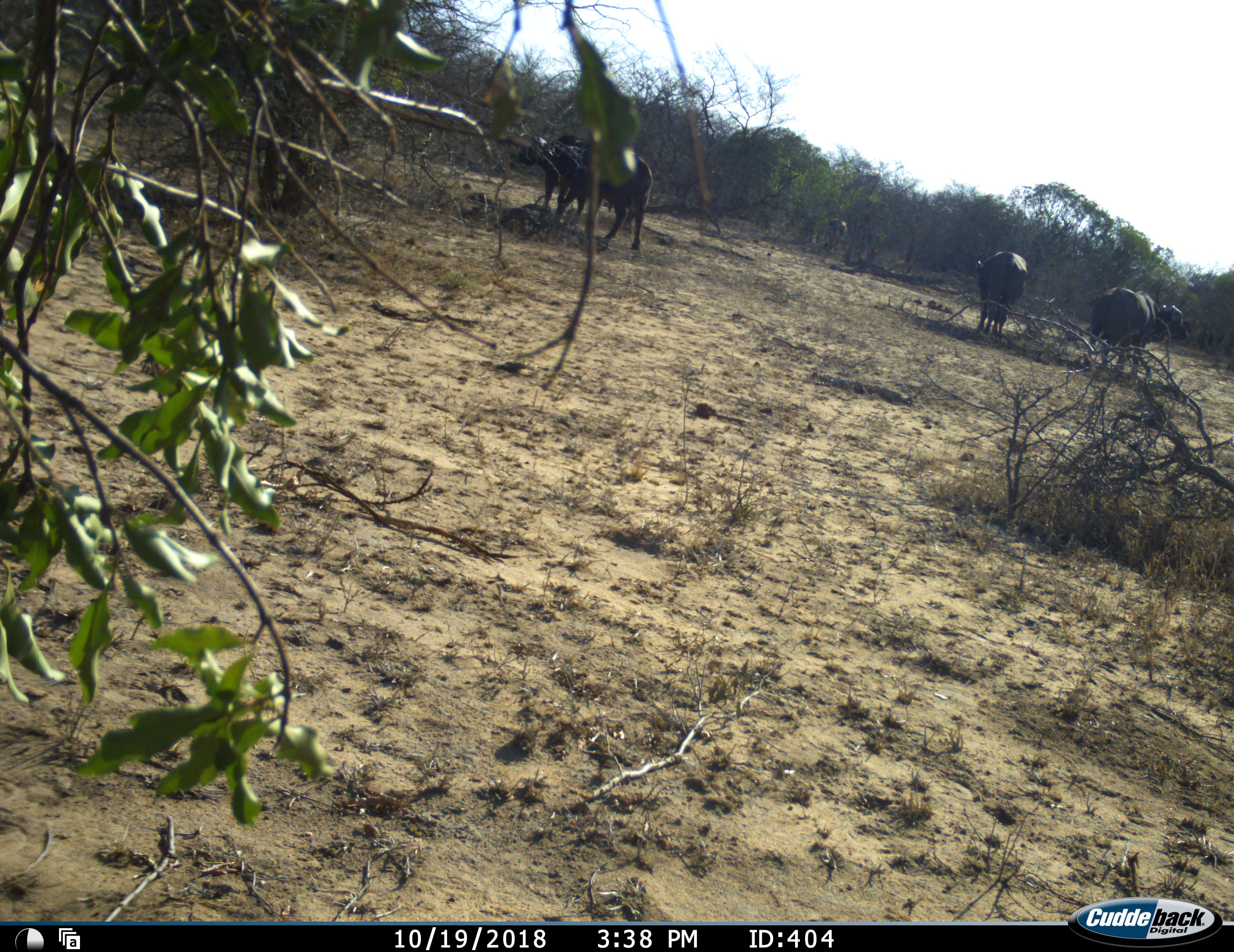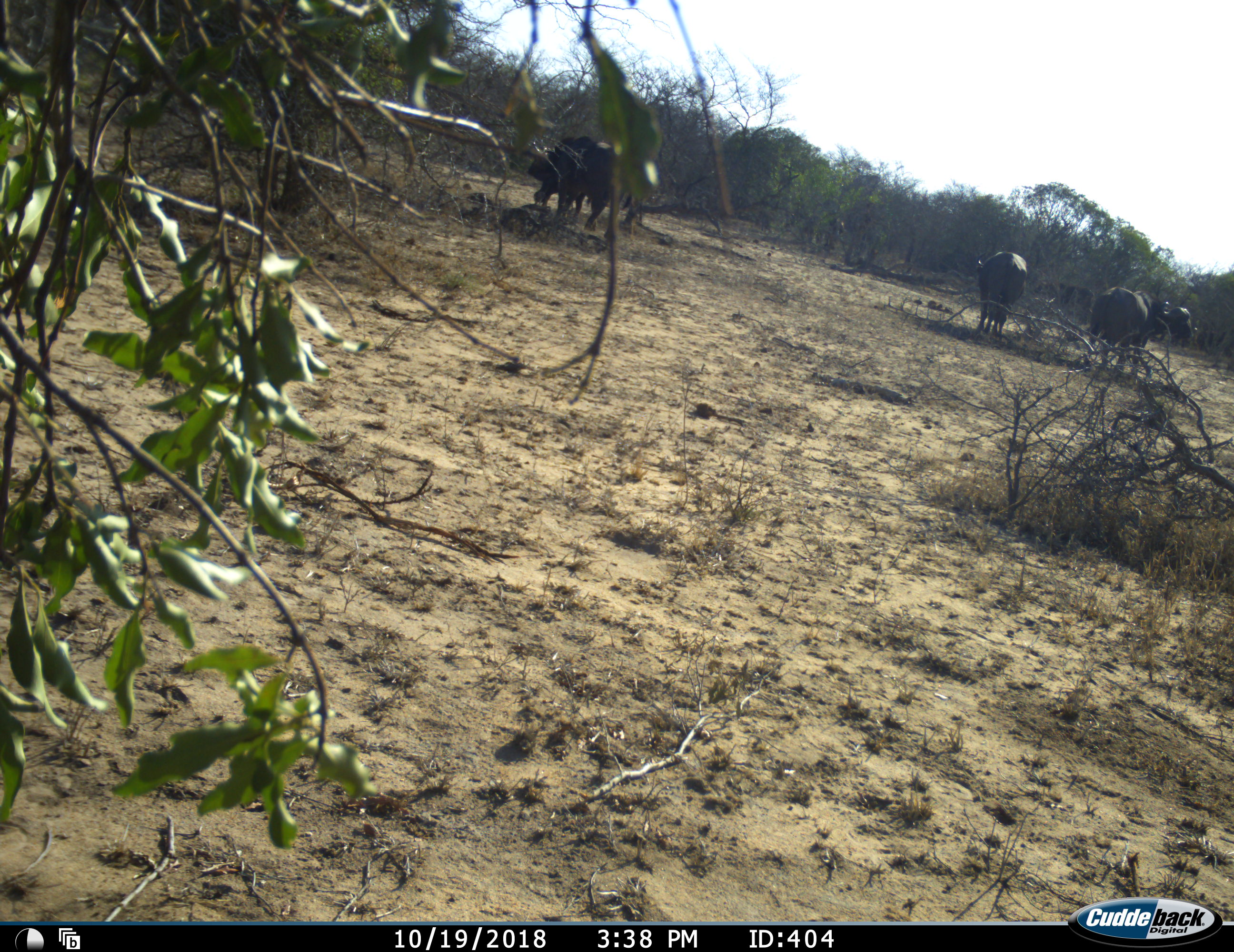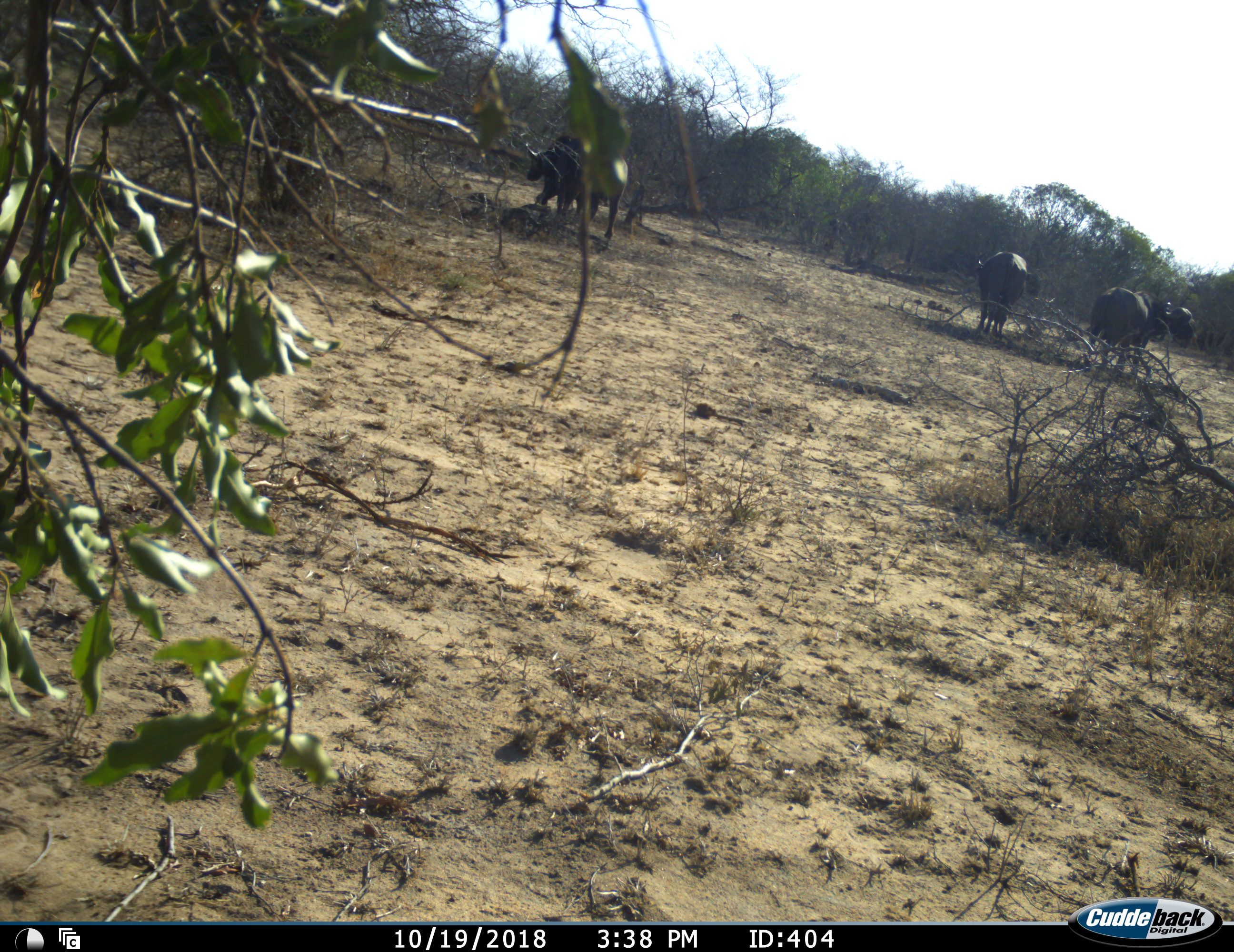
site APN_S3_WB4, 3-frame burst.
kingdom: Animalia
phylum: Chordata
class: Mammalia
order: Artiodactyla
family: Bovidae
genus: Syncerus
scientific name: Syncerus caffer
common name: african buffalo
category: buffalo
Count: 6.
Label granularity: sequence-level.